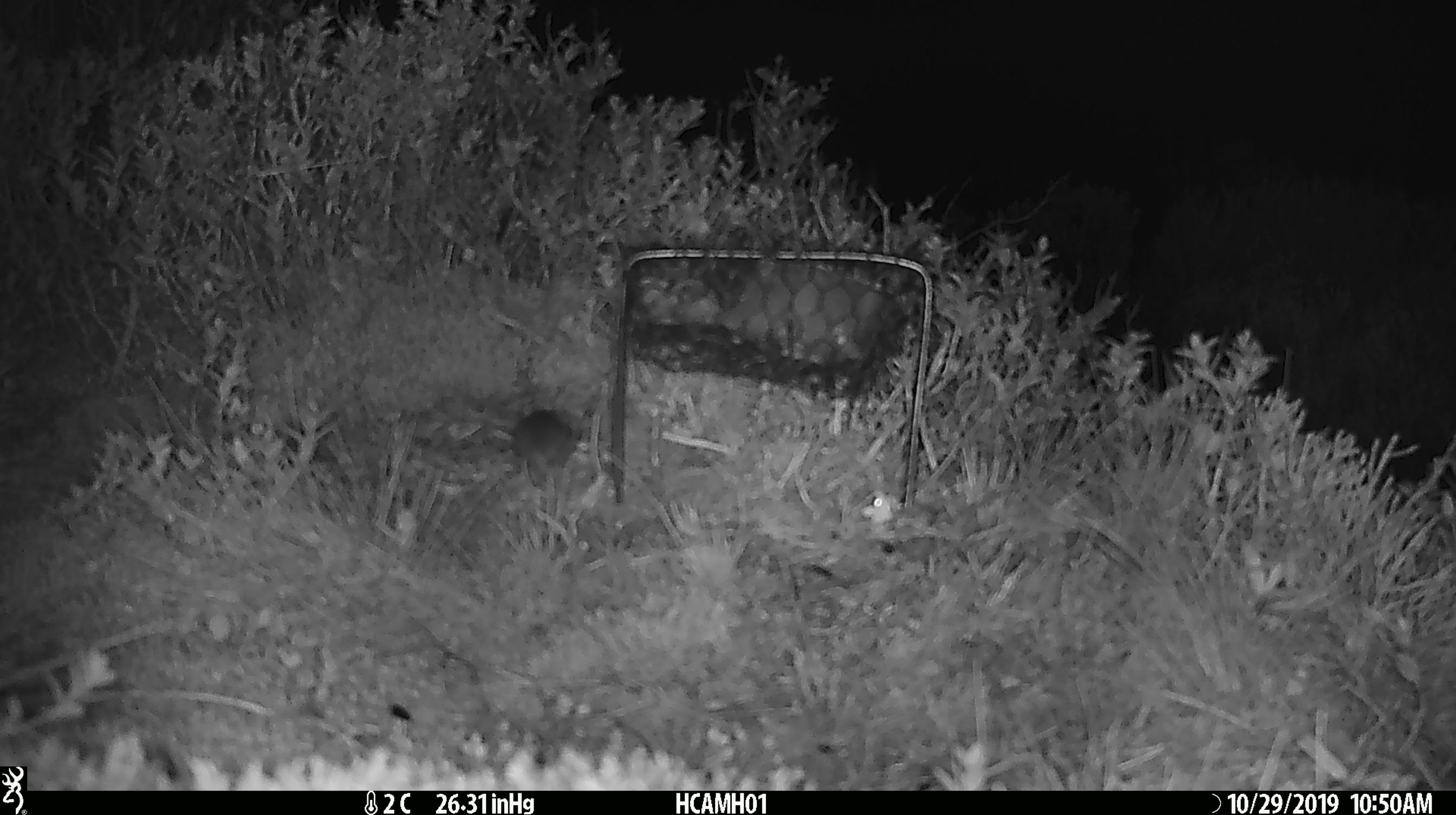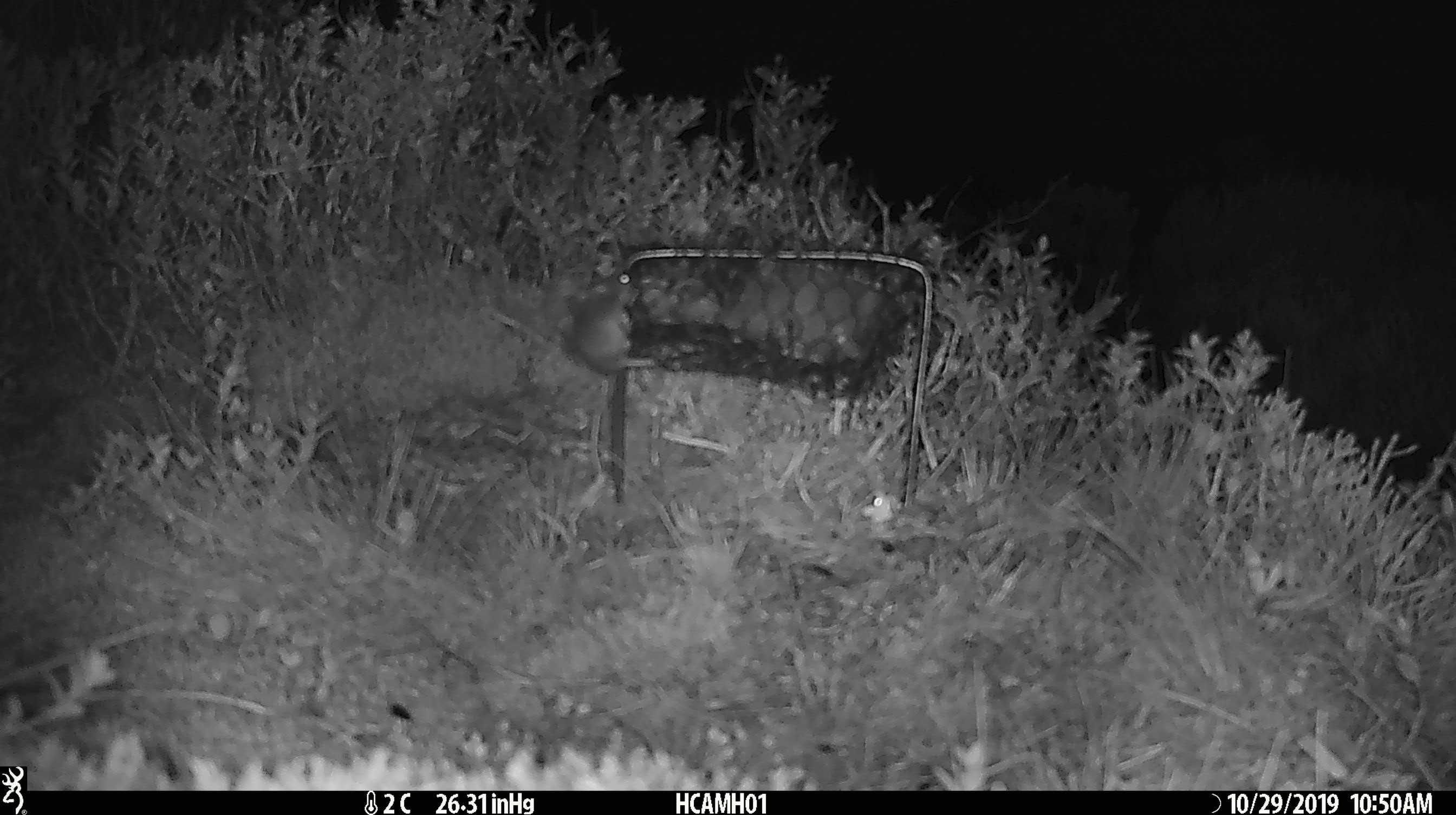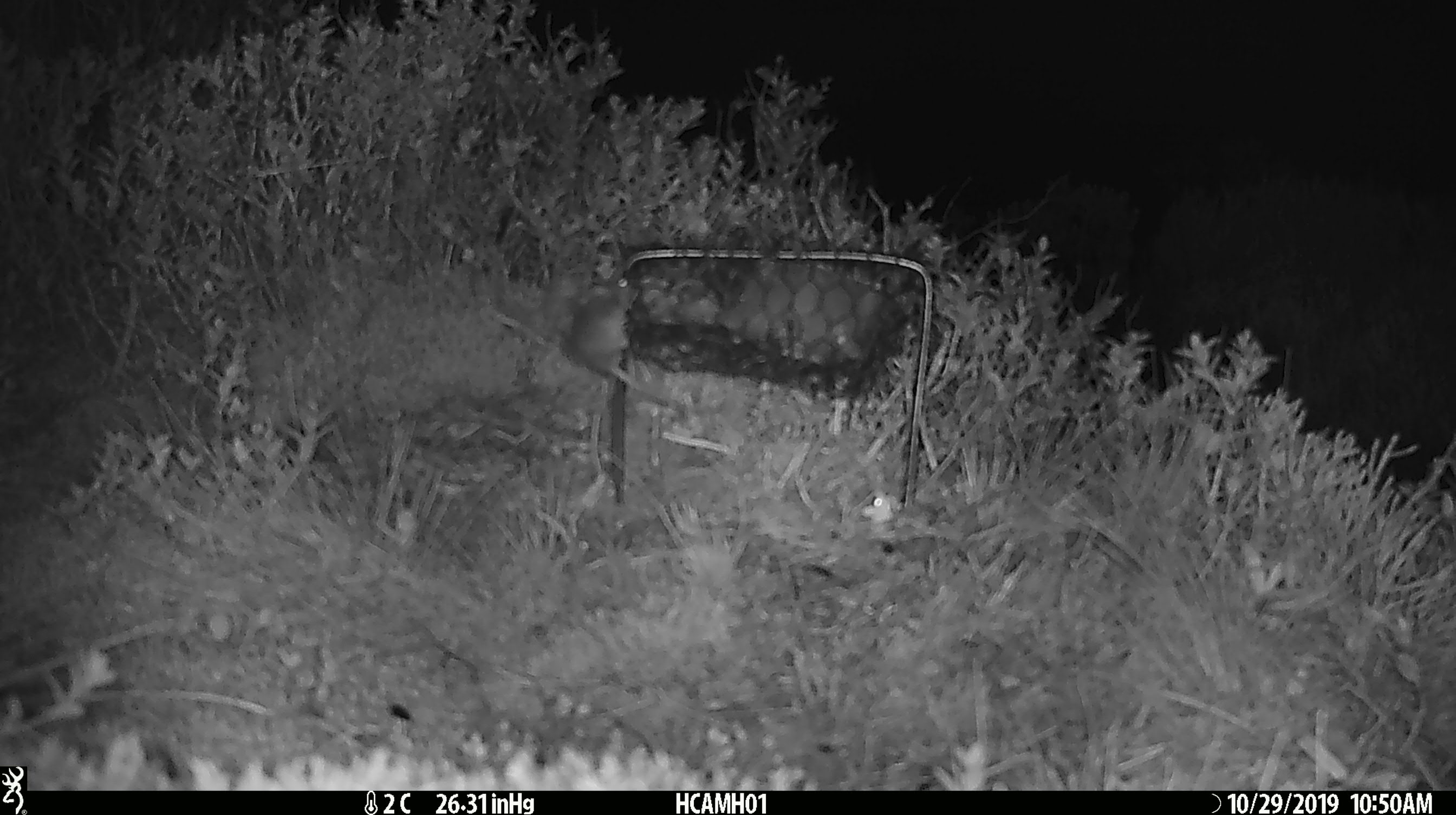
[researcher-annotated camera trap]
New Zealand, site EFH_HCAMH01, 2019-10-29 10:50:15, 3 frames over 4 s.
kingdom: Animalia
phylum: Chordata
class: Mammalia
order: Rodentia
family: Muridae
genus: Mus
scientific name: Mus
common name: mouse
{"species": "mouse (Mus)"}